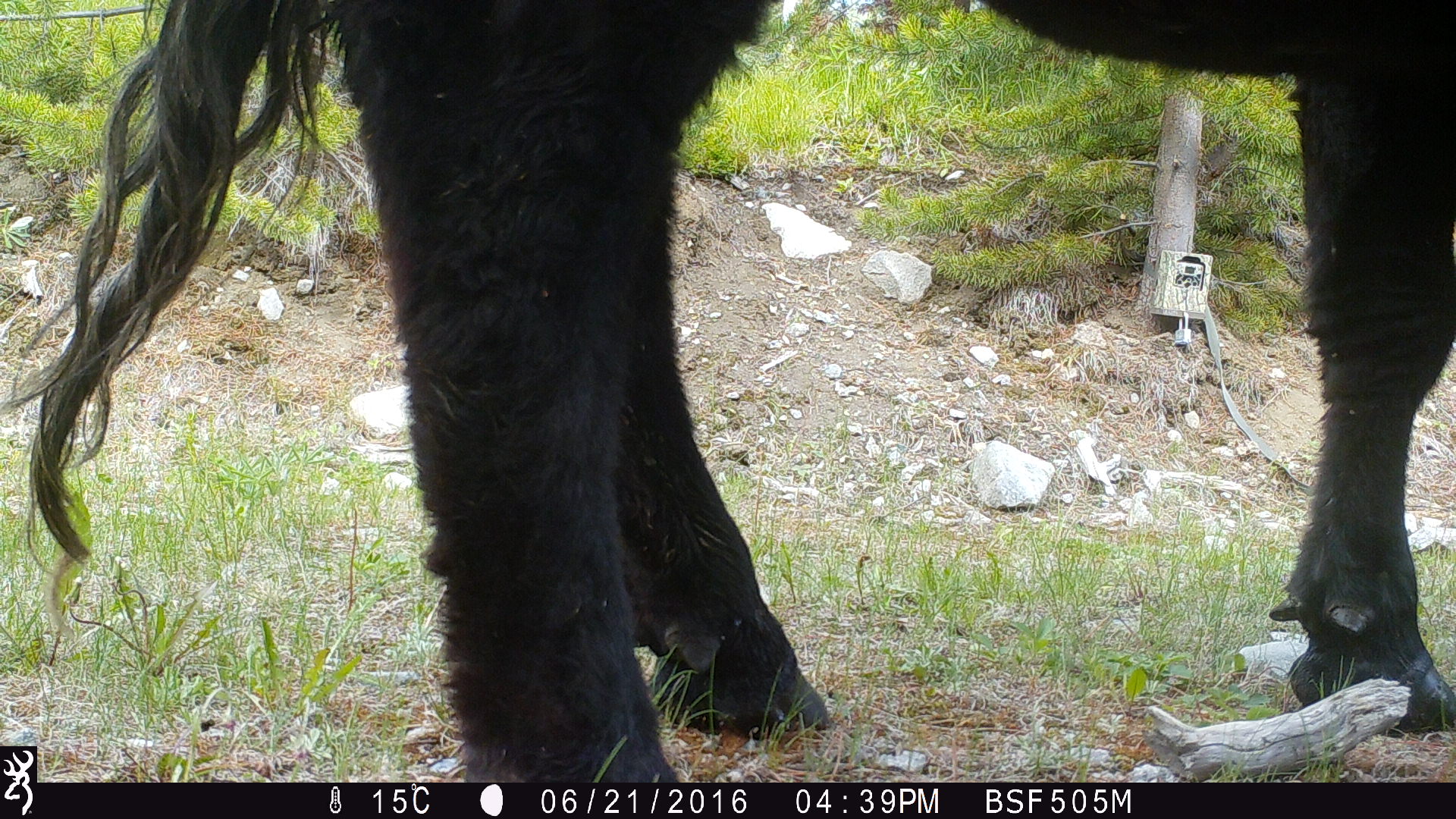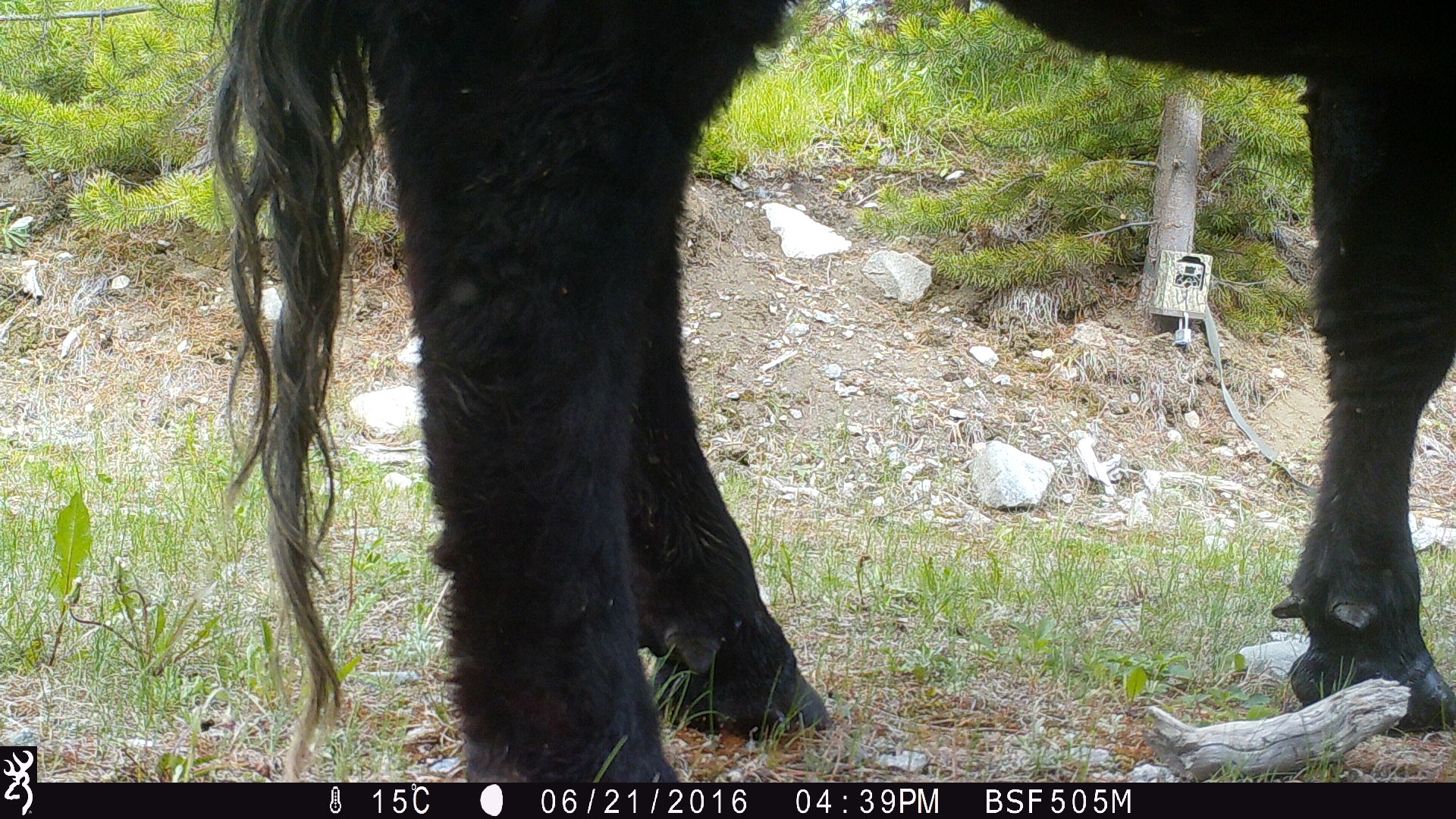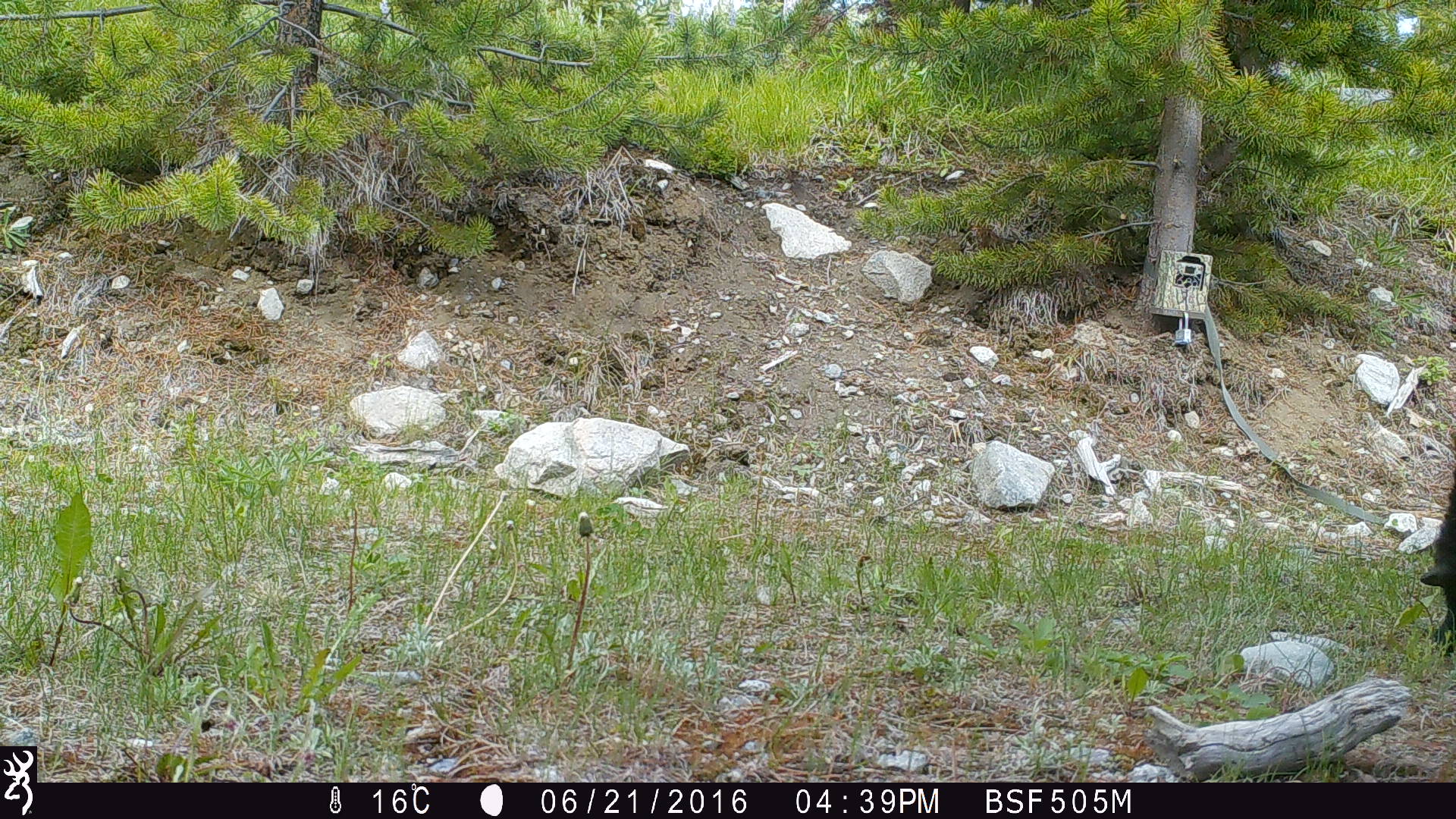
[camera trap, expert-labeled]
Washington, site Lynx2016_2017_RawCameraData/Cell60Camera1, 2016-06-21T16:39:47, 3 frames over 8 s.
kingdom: Animalia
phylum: Chordata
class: Mammalia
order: Artiodactyla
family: Bovidae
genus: Bos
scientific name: Bos taurus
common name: domestic cattle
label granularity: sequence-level